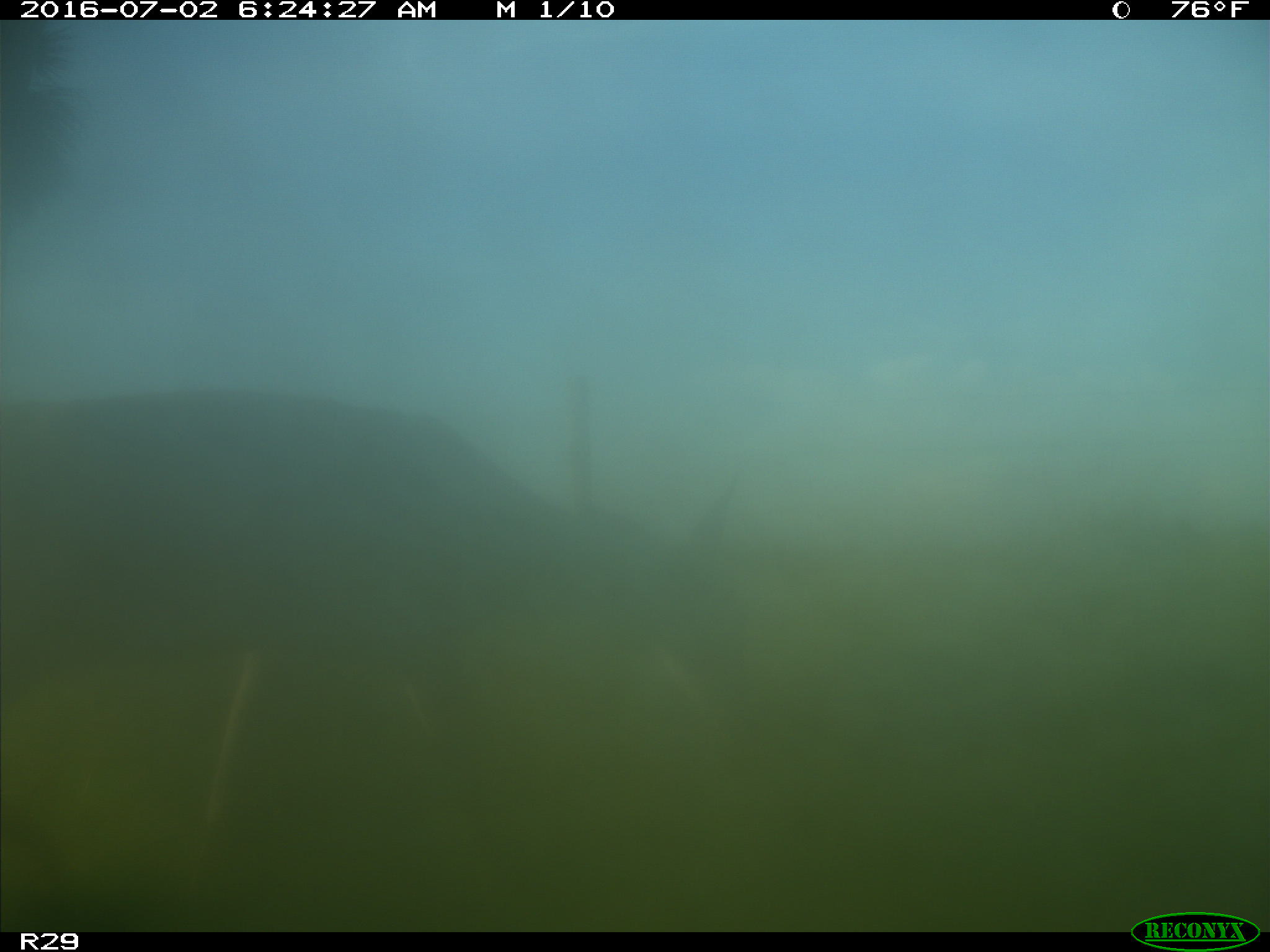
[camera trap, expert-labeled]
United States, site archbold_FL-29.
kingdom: Animalia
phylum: Chordata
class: Mammalia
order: Artiodactyla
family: Cervidae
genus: Odocoileus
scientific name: Odocoileus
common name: deer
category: unidentified deer